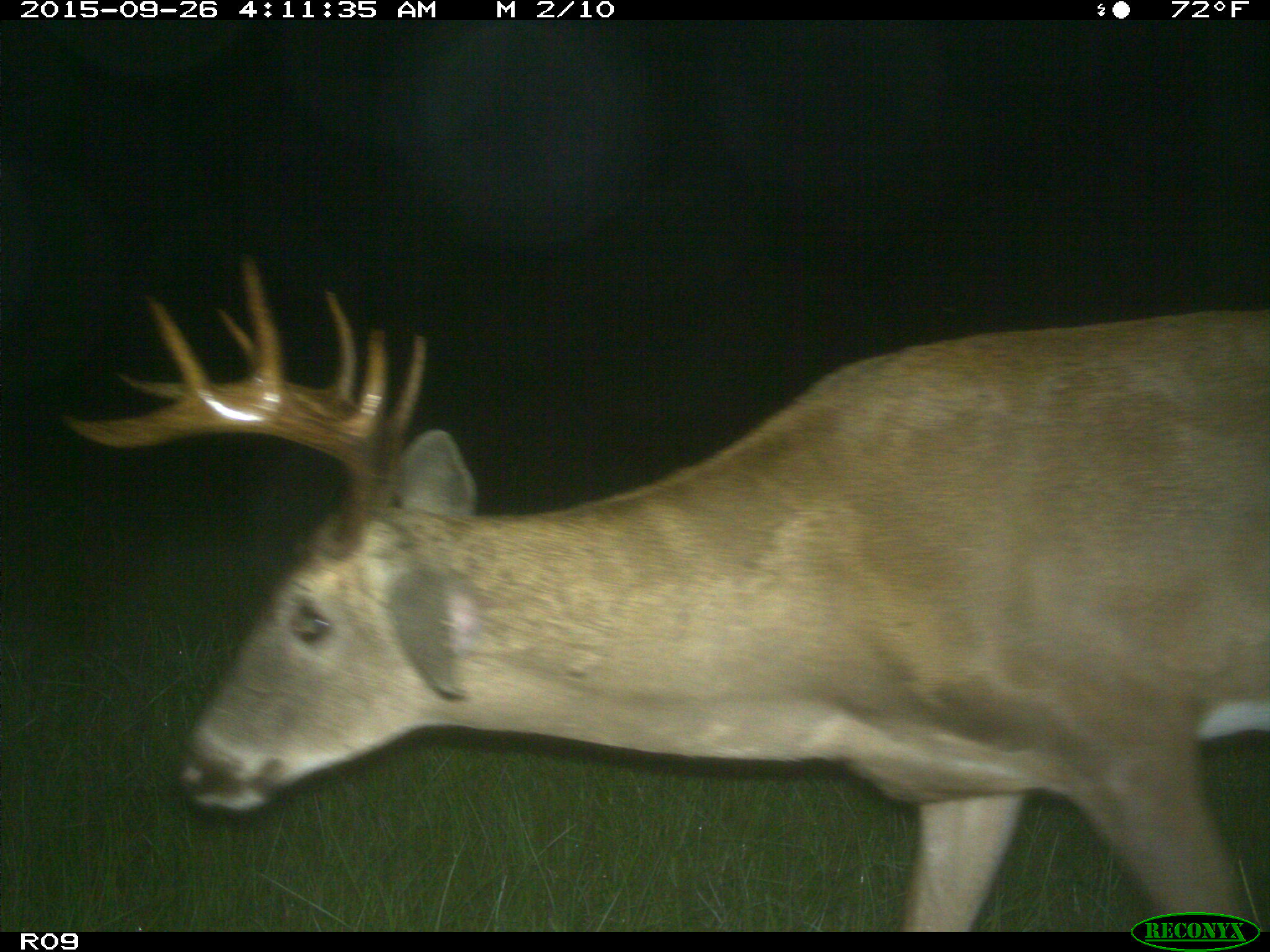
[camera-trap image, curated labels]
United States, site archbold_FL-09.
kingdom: Animalia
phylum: Chordata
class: Mammalia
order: Artiodactyla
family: Cervidae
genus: Odocoileus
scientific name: Odocoileus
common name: deer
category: unidentified deer